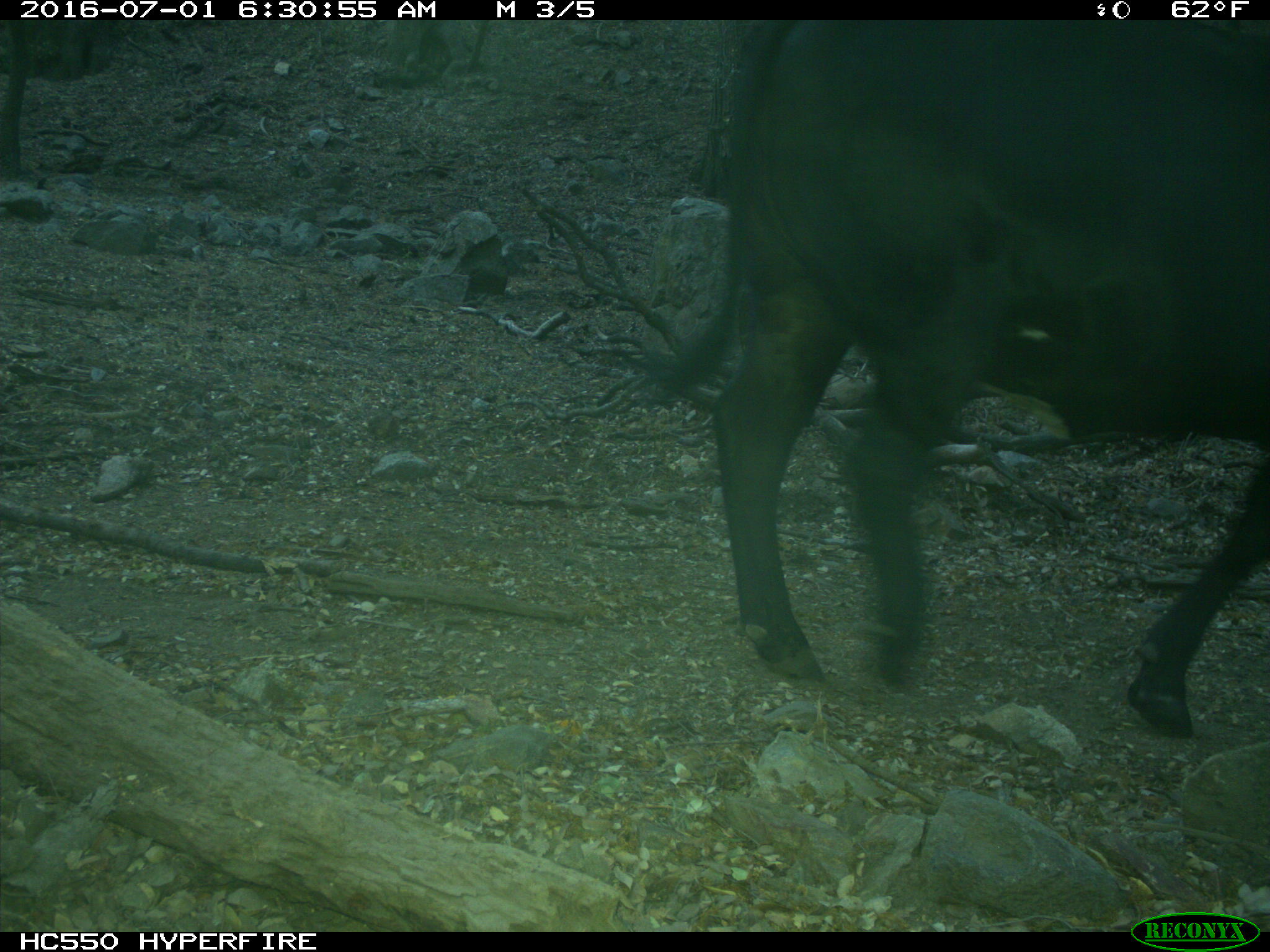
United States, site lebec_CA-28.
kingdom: Animalia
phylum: Chordata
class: Mammalia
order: Artiodactyla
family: Bovidae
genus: Bos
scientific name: Bos taurus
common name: domestic cow